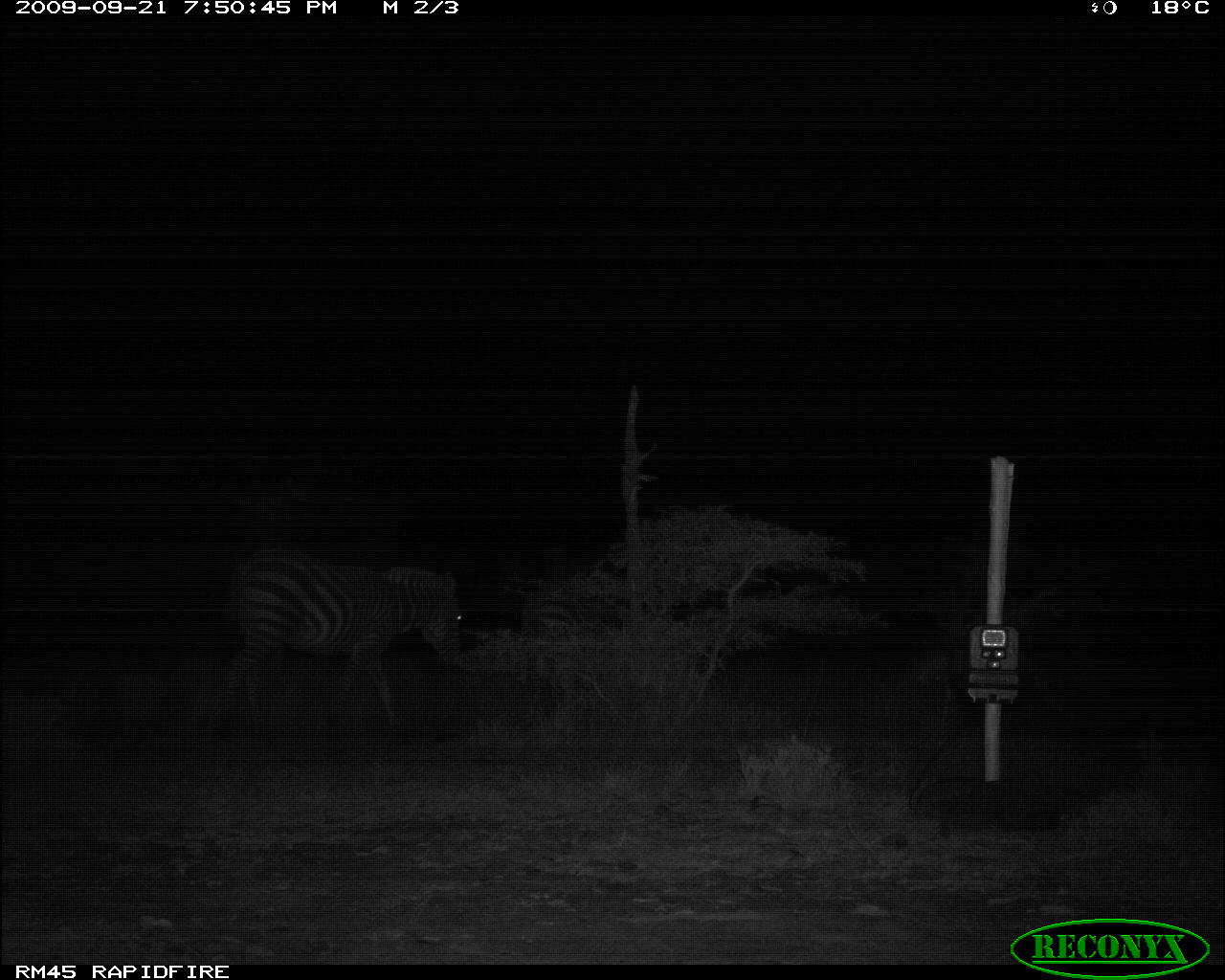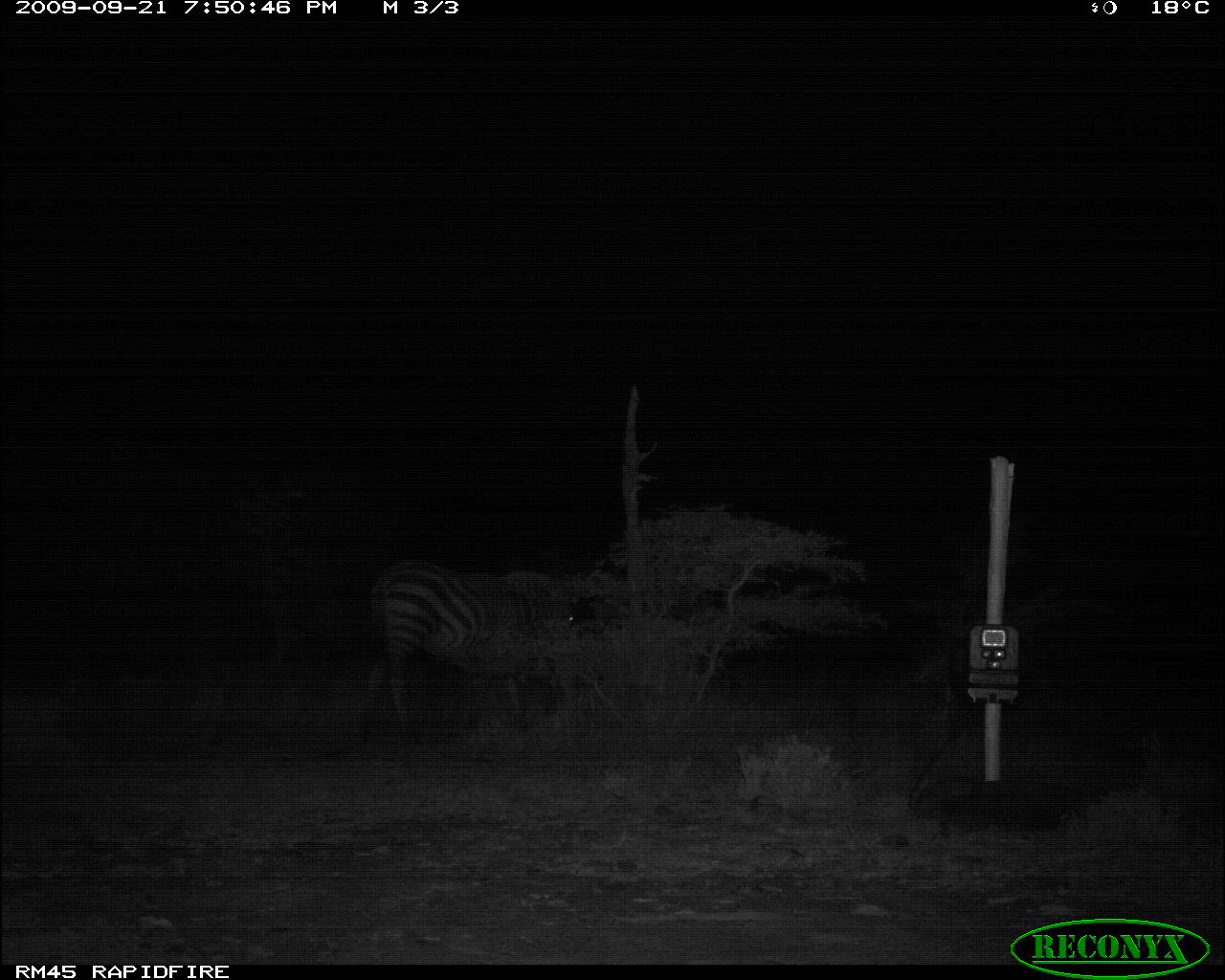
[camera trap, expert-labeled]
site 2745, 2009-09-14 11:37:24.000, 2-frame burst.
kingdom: Animalia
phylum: Chordata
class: Mammalia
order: Perissodactyla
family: Equidae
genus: Equus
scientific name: Equus quagga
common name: plains zebra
Equus quagga (plains zebra), count 1.